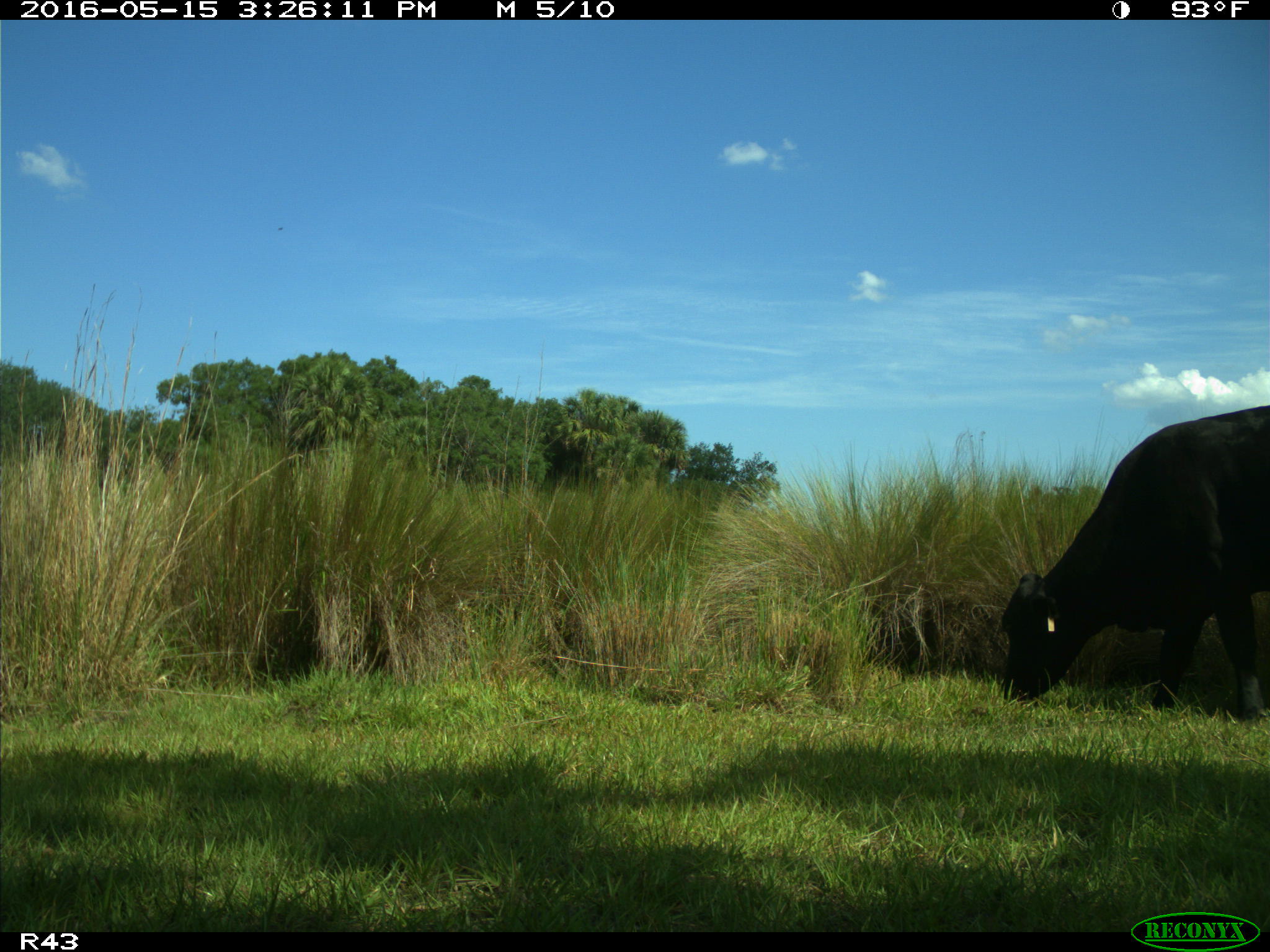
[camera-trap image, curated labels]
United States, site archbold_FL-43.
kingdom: Animalia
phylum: Chordata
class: Mammalia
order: Artiodactyla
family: Bovidae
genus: Bos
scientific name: Bos taurus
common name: domestic cow